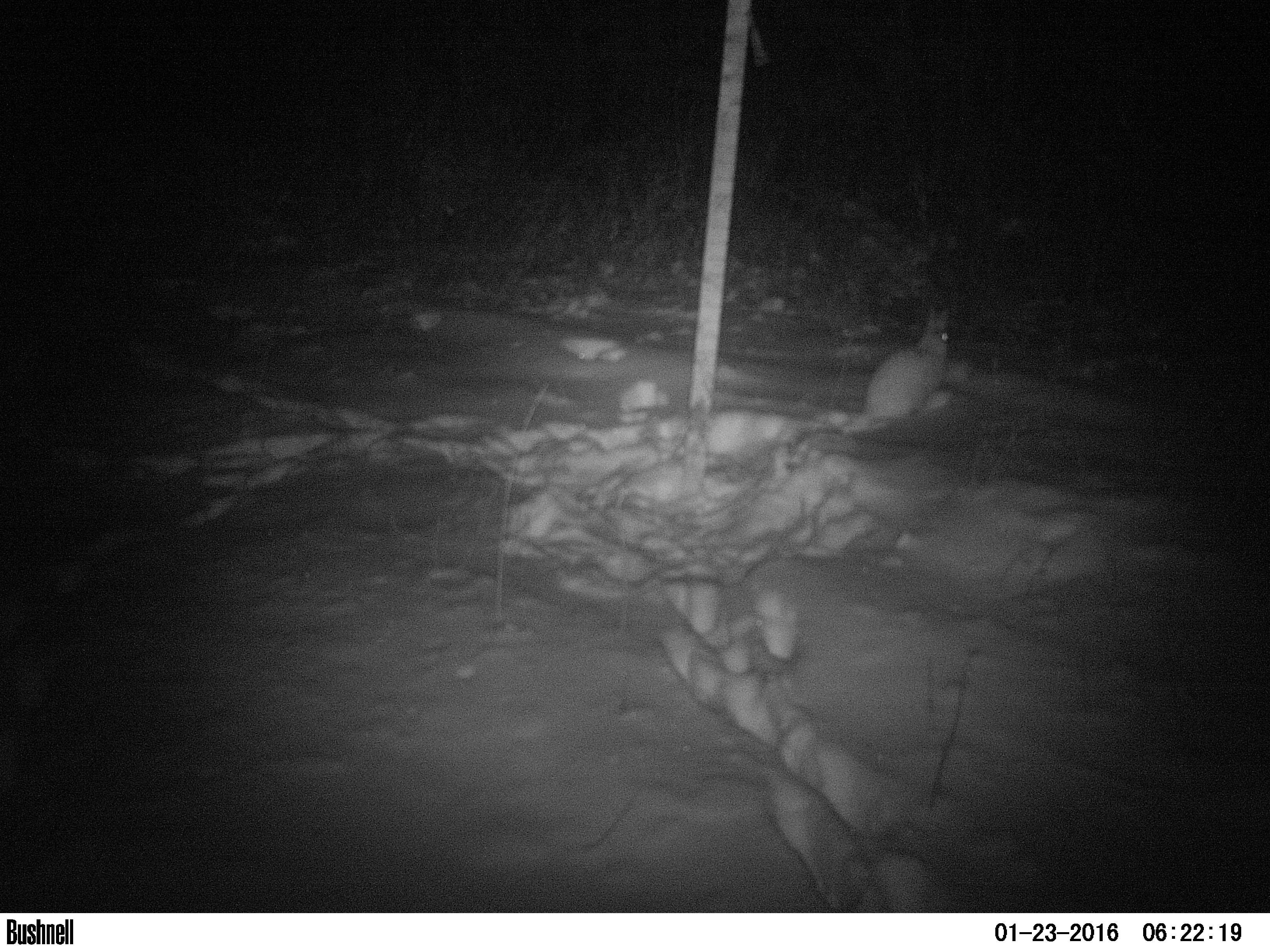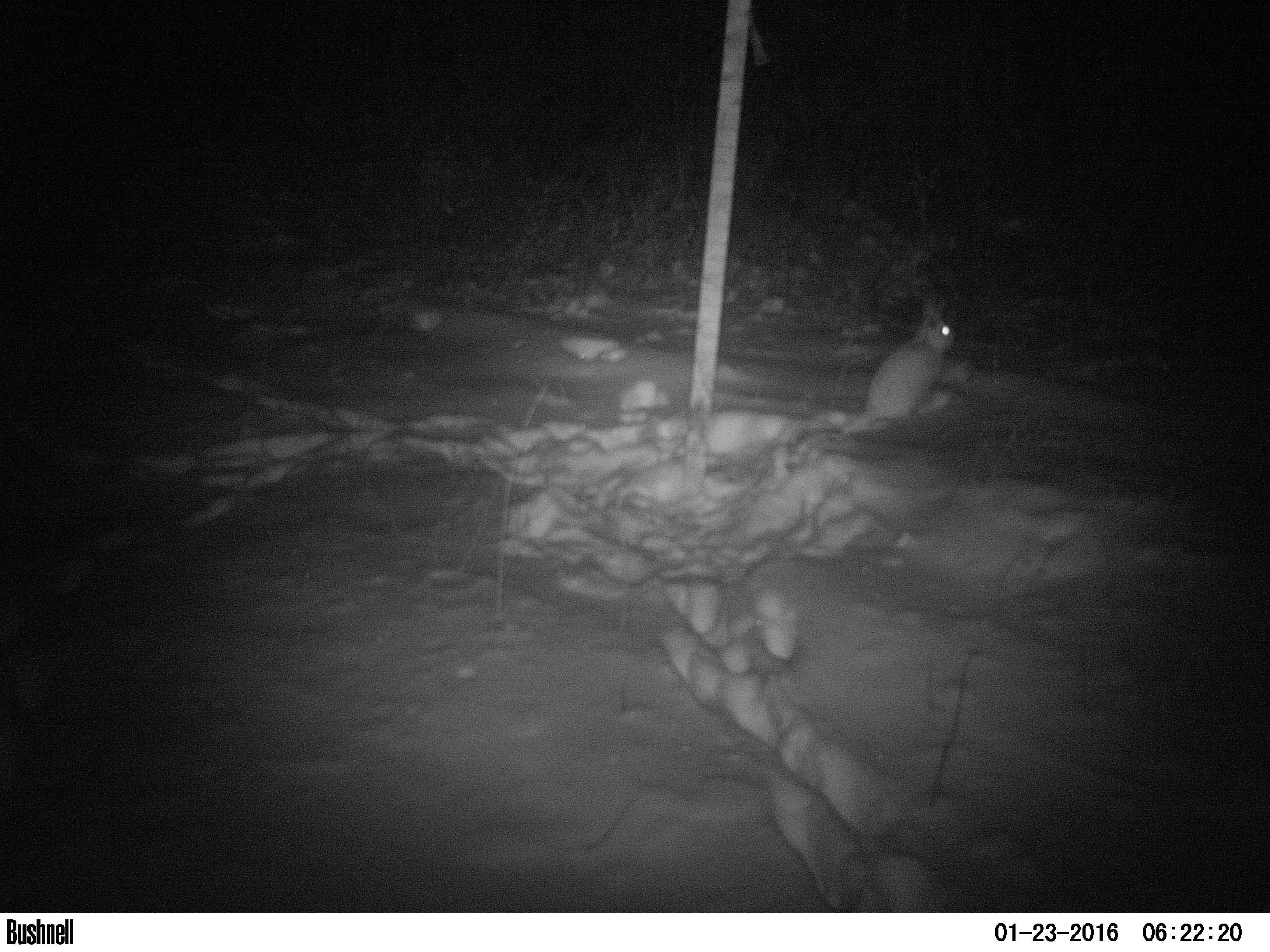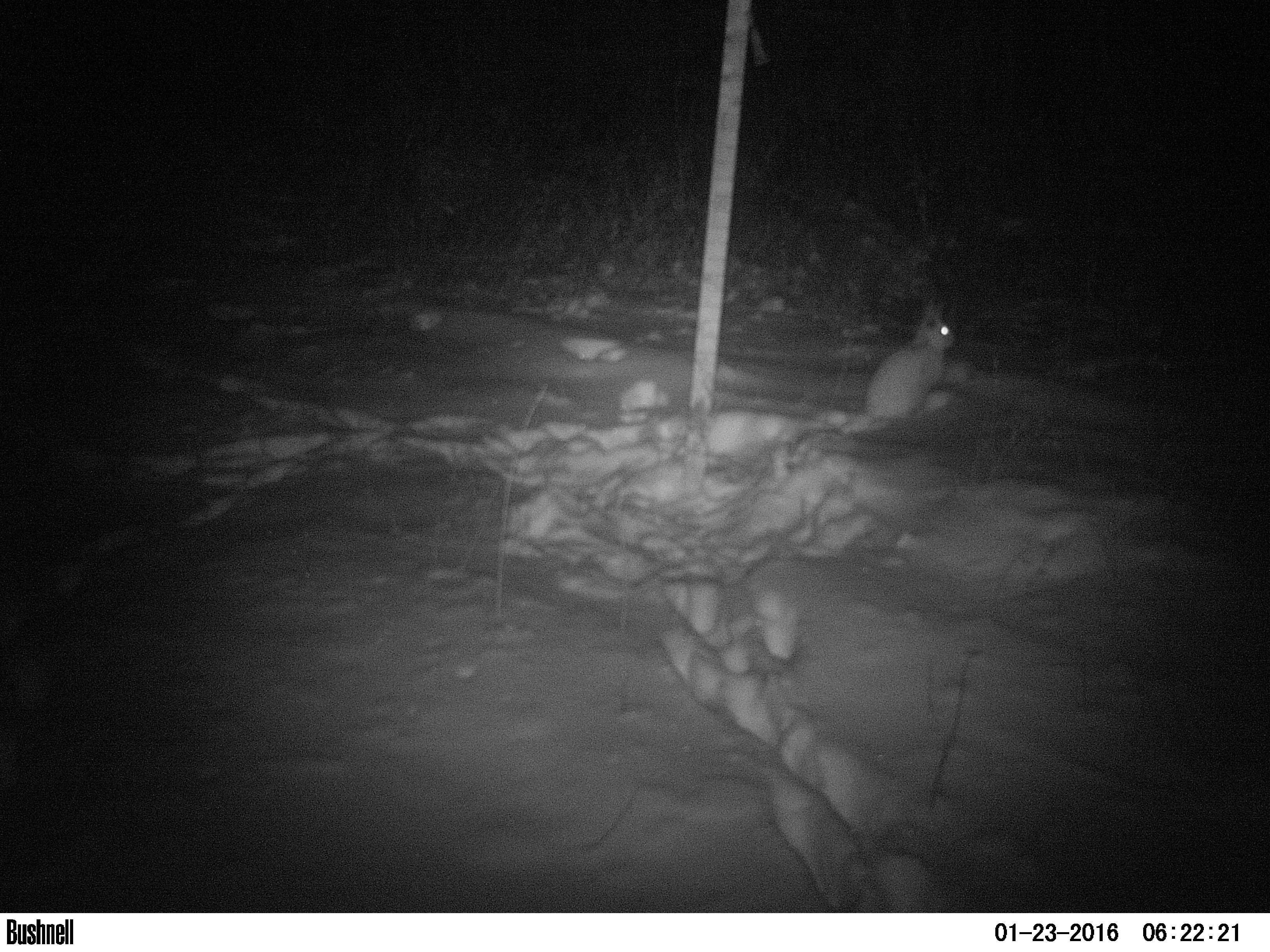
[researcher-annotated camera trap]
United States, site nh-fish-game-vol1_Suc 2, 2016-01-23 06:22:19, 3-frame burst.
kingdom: Animalia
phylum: Chordata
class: Mammalia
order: Lagomorpha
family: Leporidae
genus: Lepus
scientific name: Lepus americanus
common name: snowshoe hare